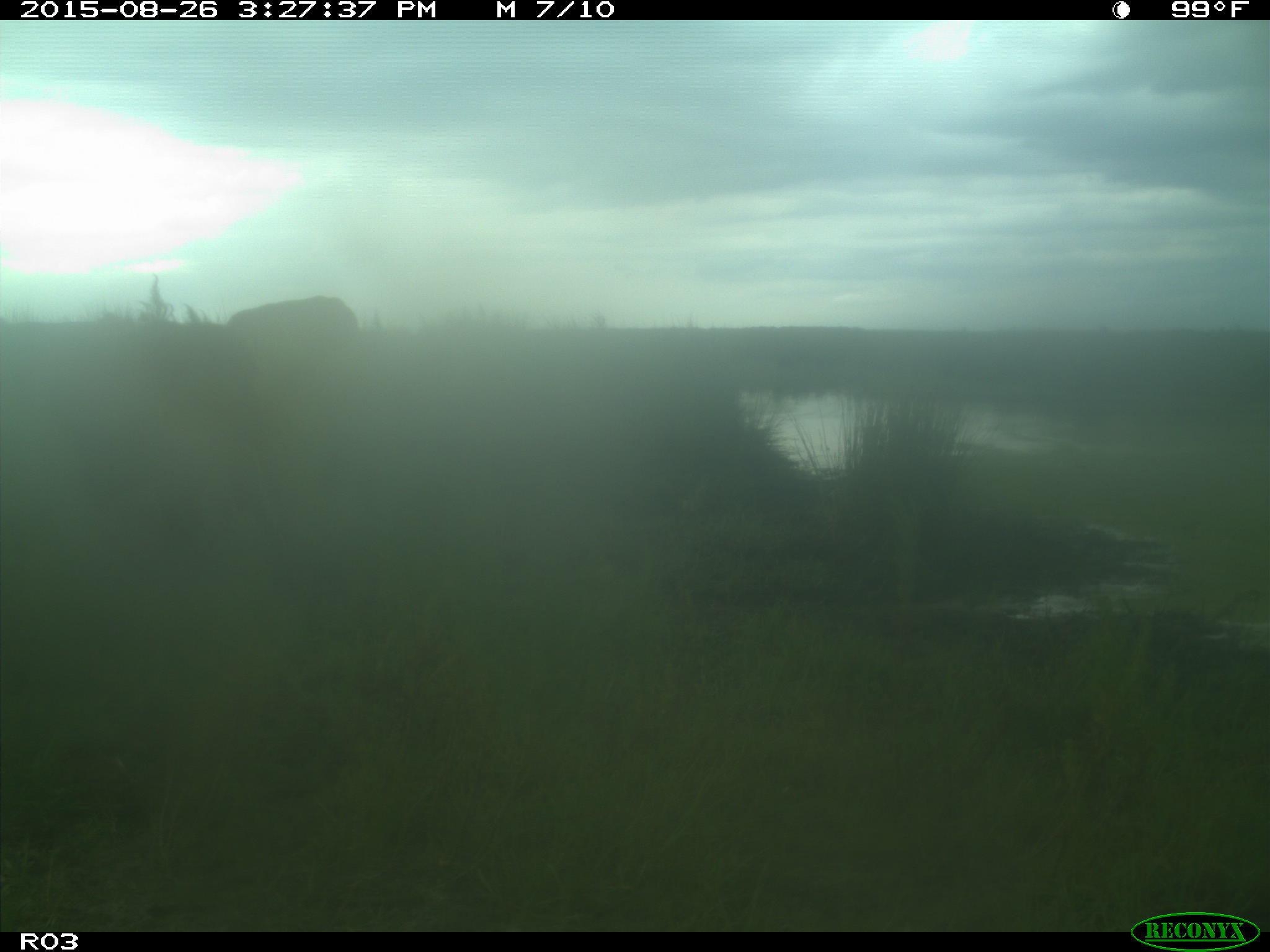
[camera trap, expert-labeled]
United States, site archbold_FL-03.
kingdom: Animalia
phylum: Chordata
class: Mammalia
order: Artiodactyla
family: Bovidae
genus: Bos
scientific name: Bos taurus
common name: domestic cow